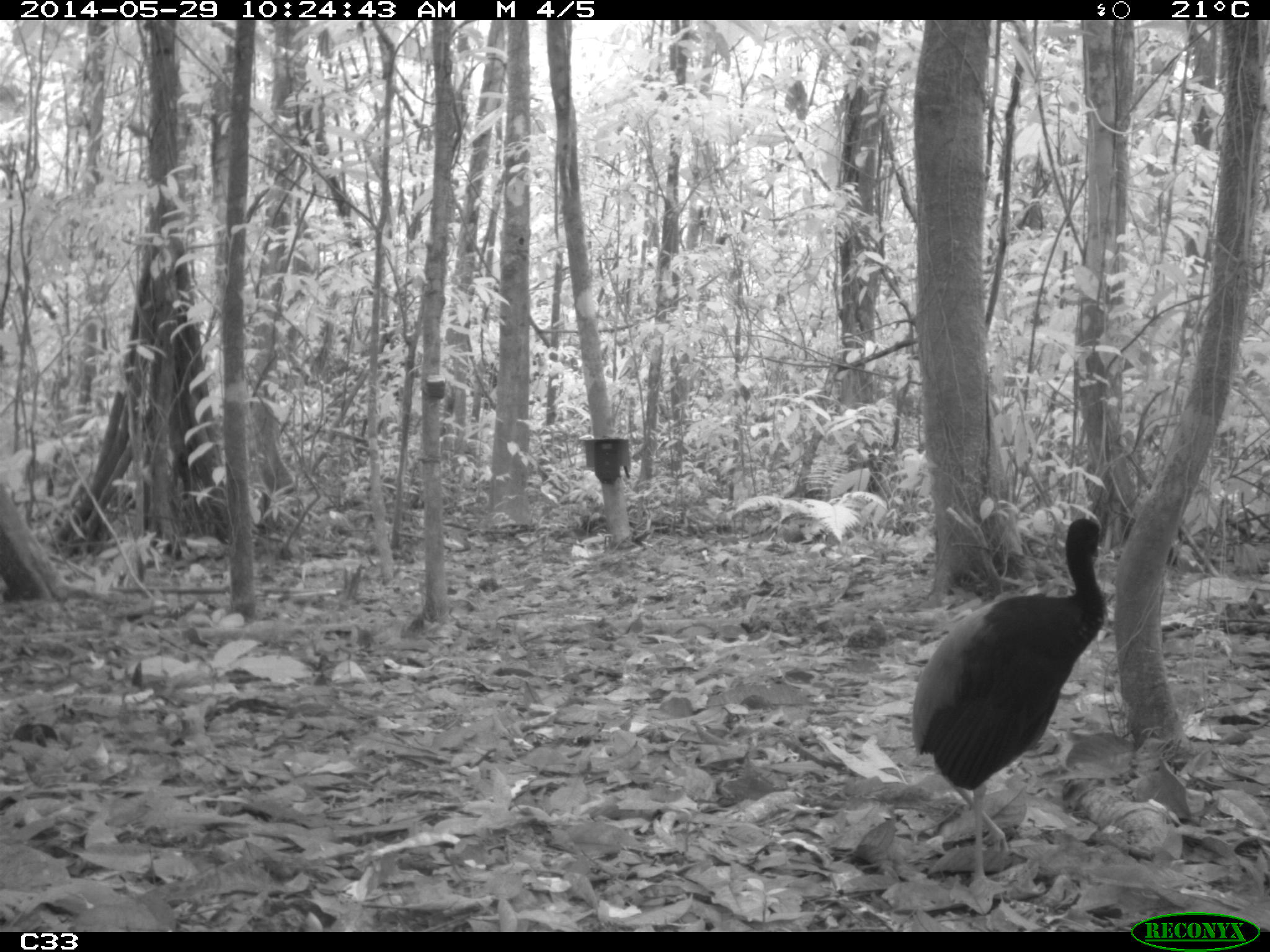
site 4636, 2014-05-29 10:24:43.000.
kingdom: Animalia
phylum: Chordata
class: Aves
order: Gruiformes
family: Psophiidae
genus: Psophia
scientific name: Psophia crepitans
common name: gray-winged trumpeter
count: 5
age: adult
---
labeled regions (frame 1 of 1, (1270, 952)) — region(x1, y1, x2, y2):
psophia crepitans: region(909, 515, 1109, 899)